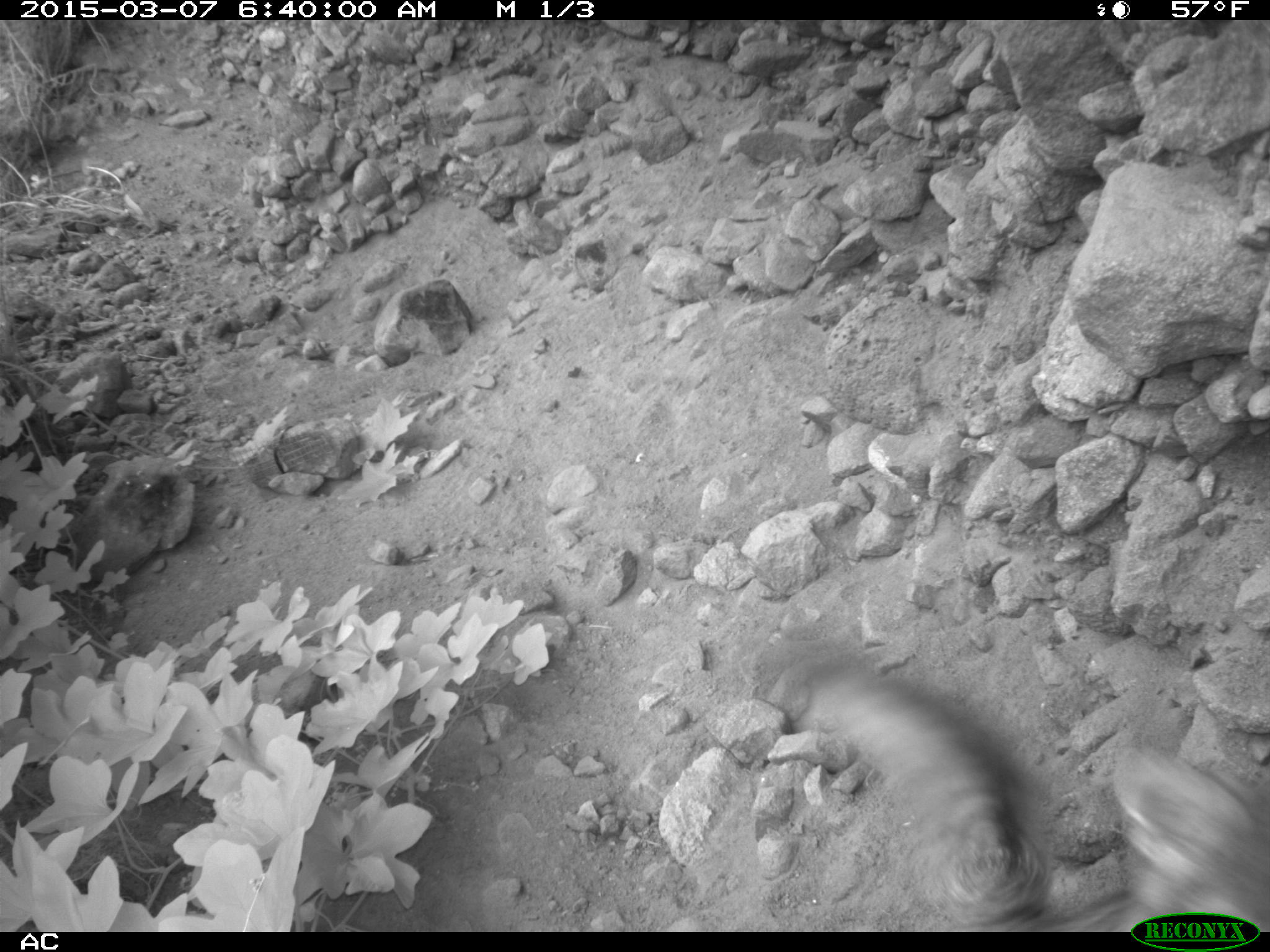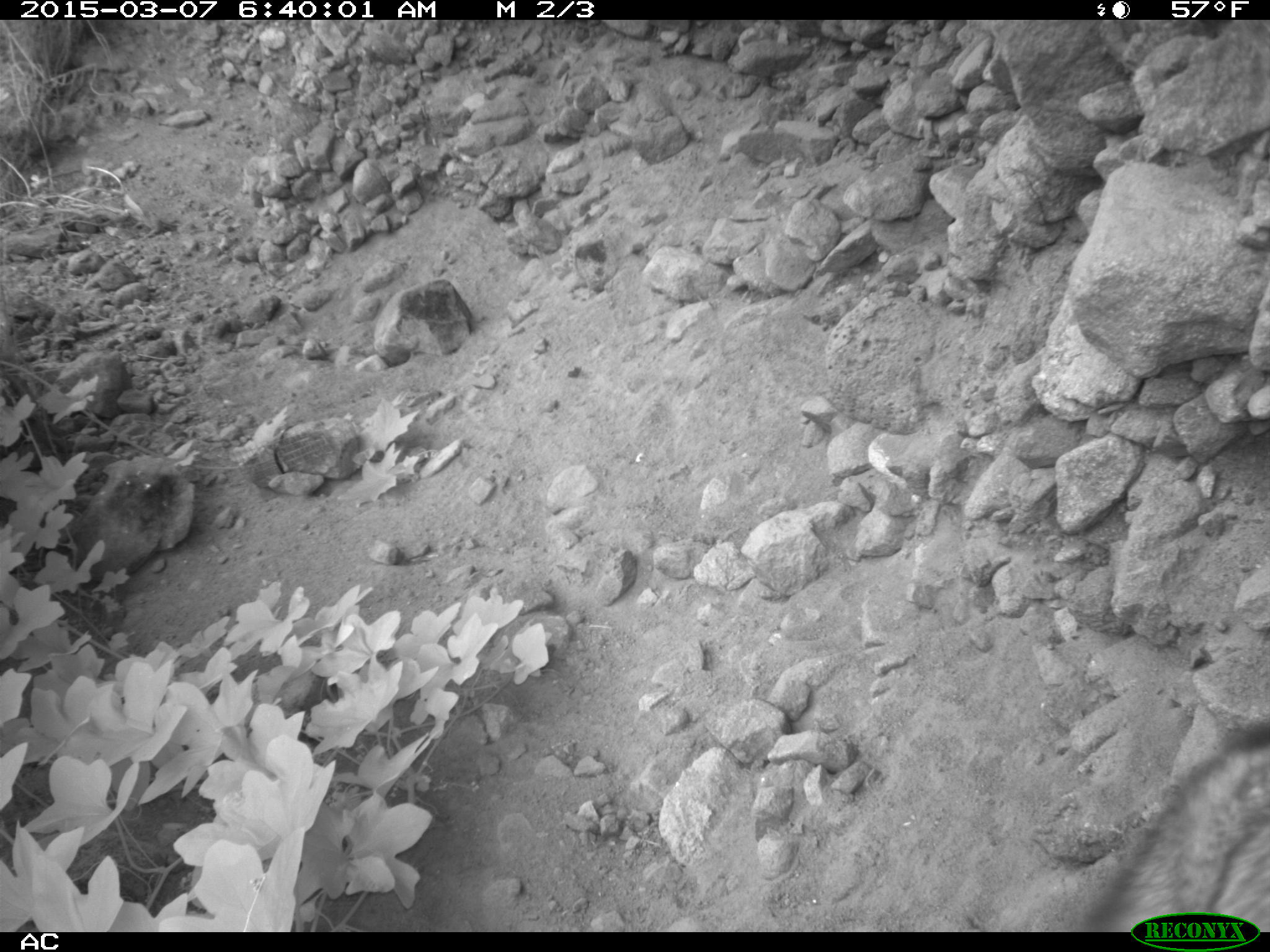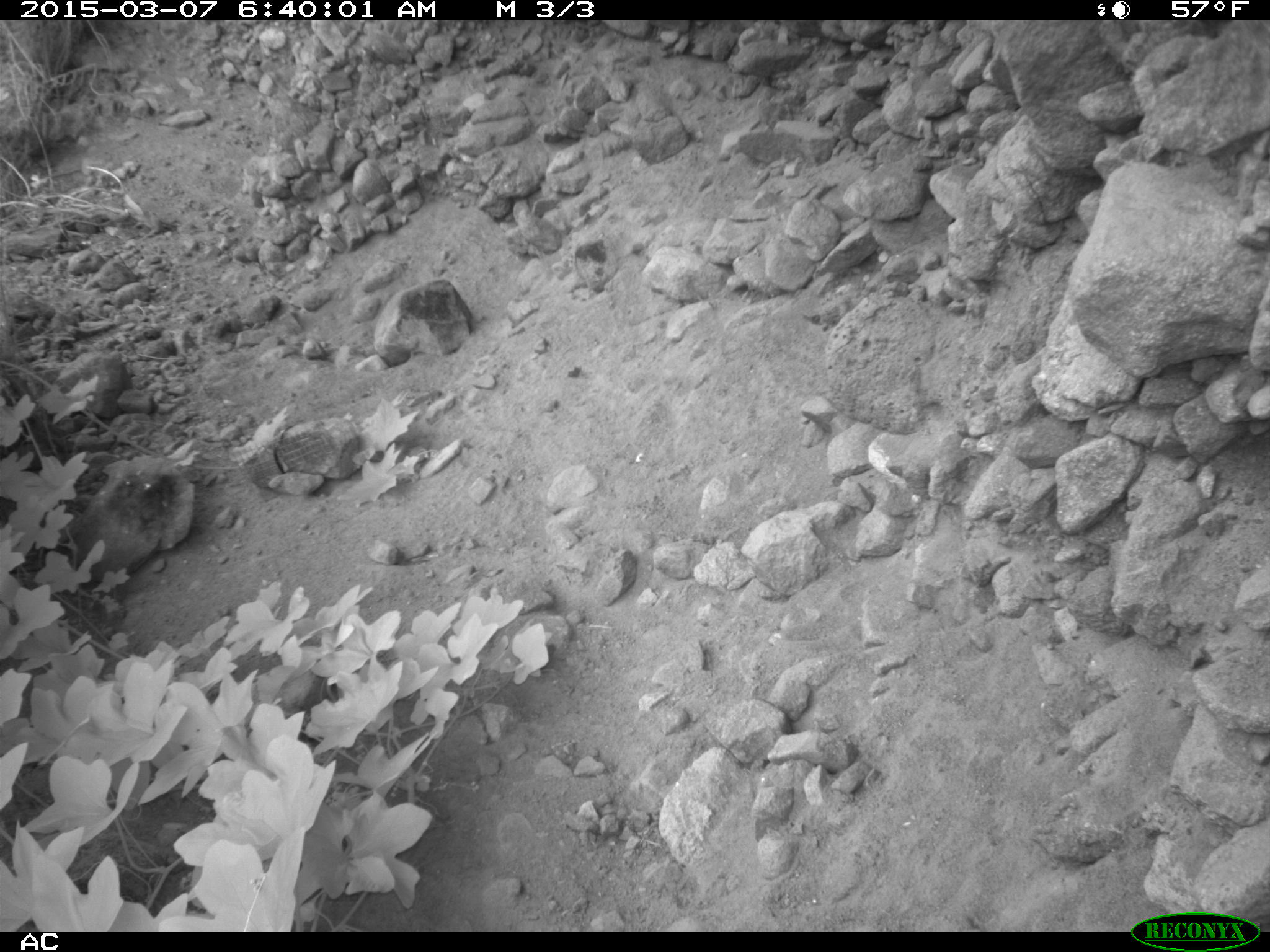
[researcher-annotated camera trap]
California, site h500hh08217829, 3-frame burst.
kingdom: Animalia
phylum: Chordata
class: Mammalia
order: Carnivora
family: Canidae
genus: Urocyon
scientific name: Urocyon littoralis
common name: island fox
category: fox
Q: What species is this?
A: Fox (island fox) (Urocyon littoralis).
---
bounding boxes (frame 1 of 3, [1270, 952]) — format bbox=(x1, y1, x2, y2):
fox: bbox=(760, 624, 1269, 930)